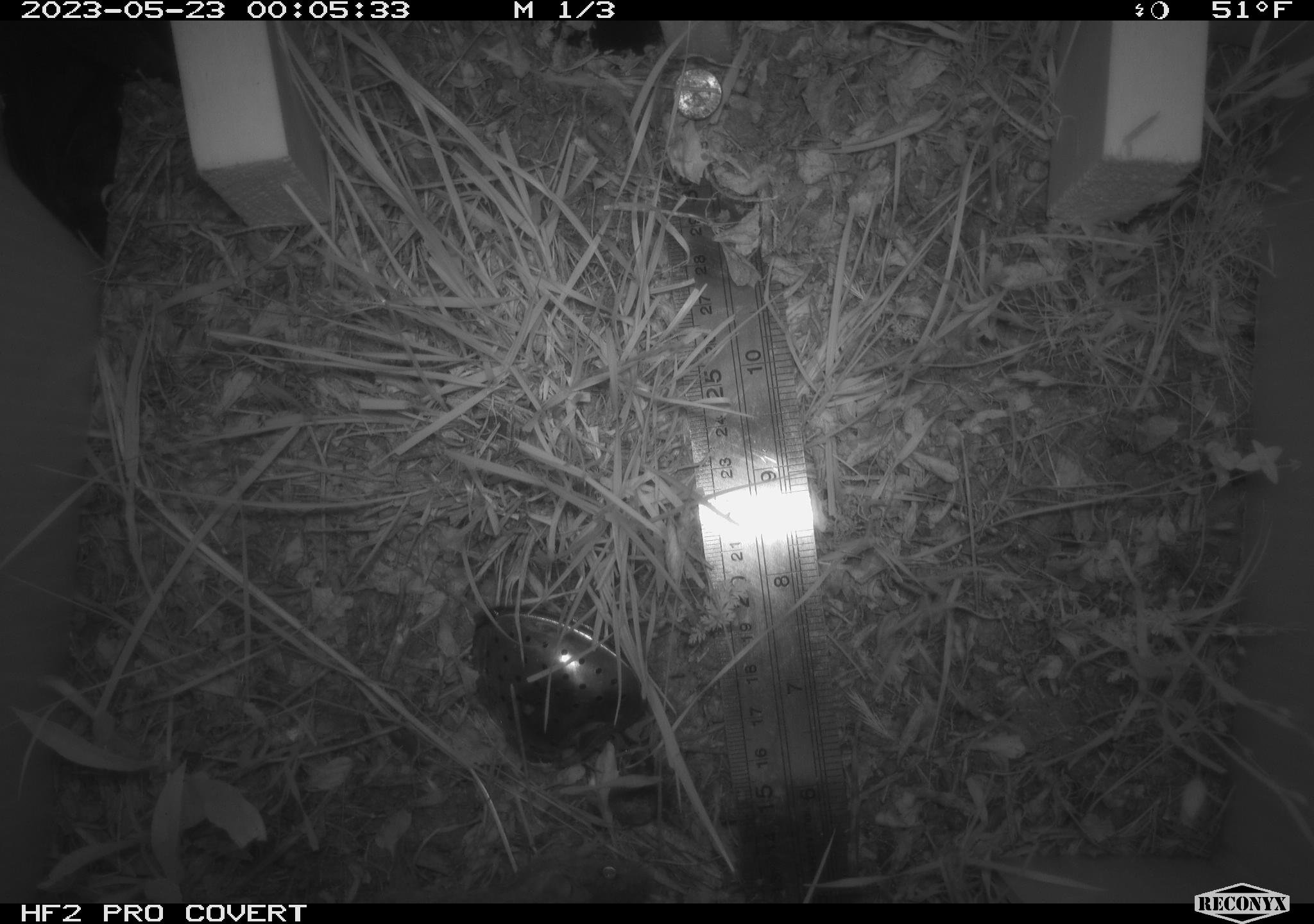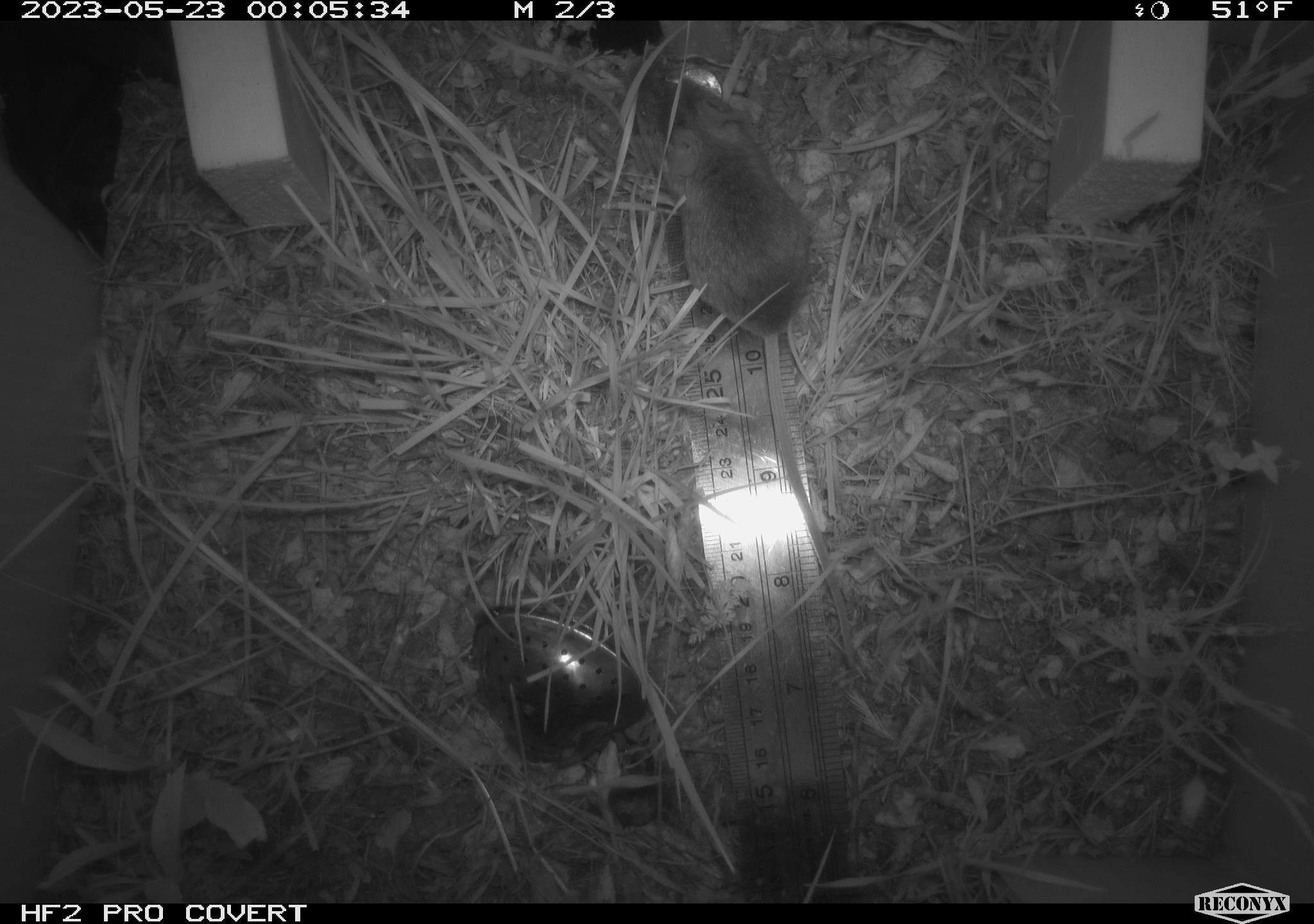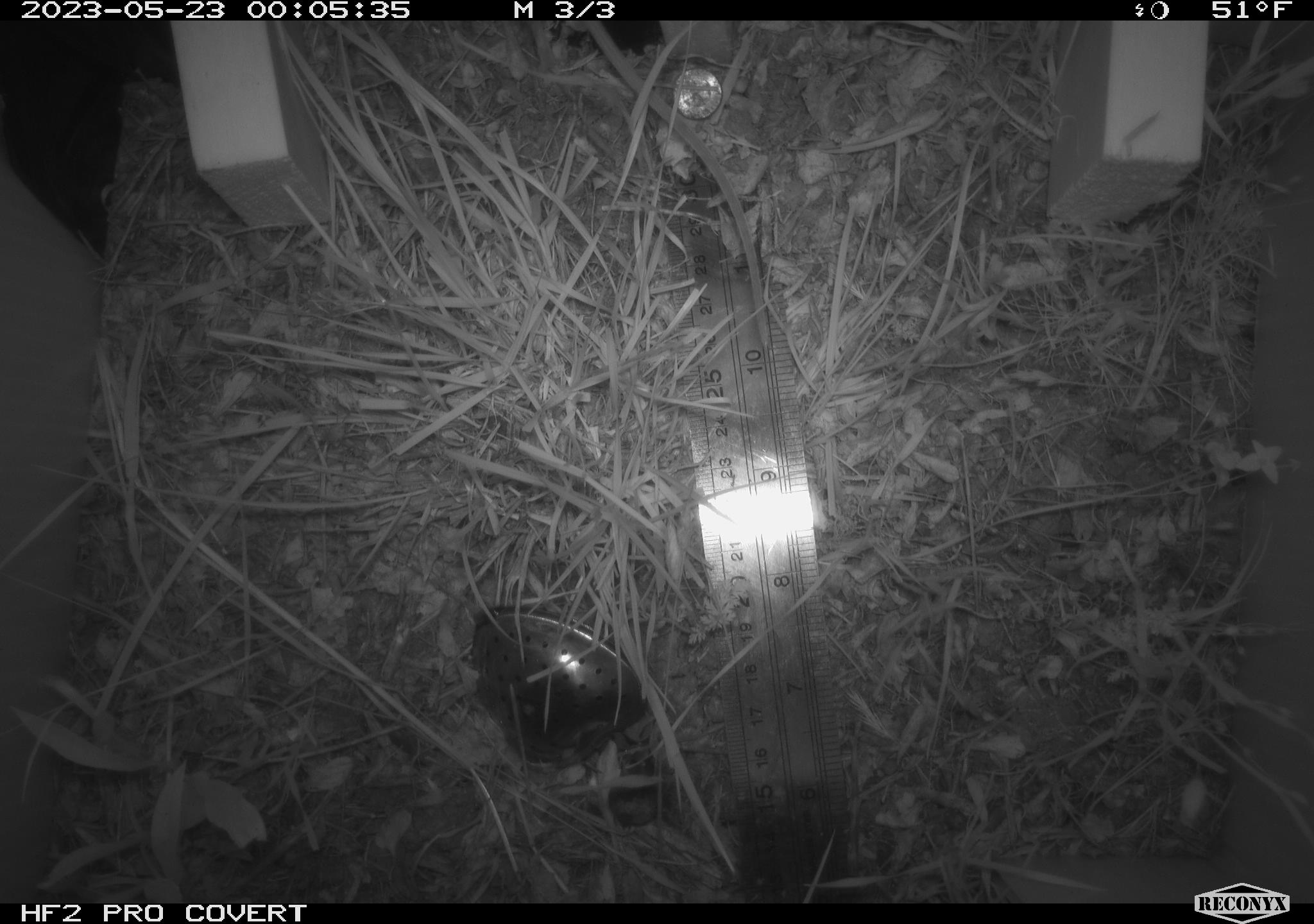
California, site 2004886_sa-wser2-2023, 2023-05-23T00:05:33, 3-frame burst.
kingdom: Animalia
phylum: Chordata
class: Mammalia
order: Rodentia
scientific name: Rodentia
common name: mouse species